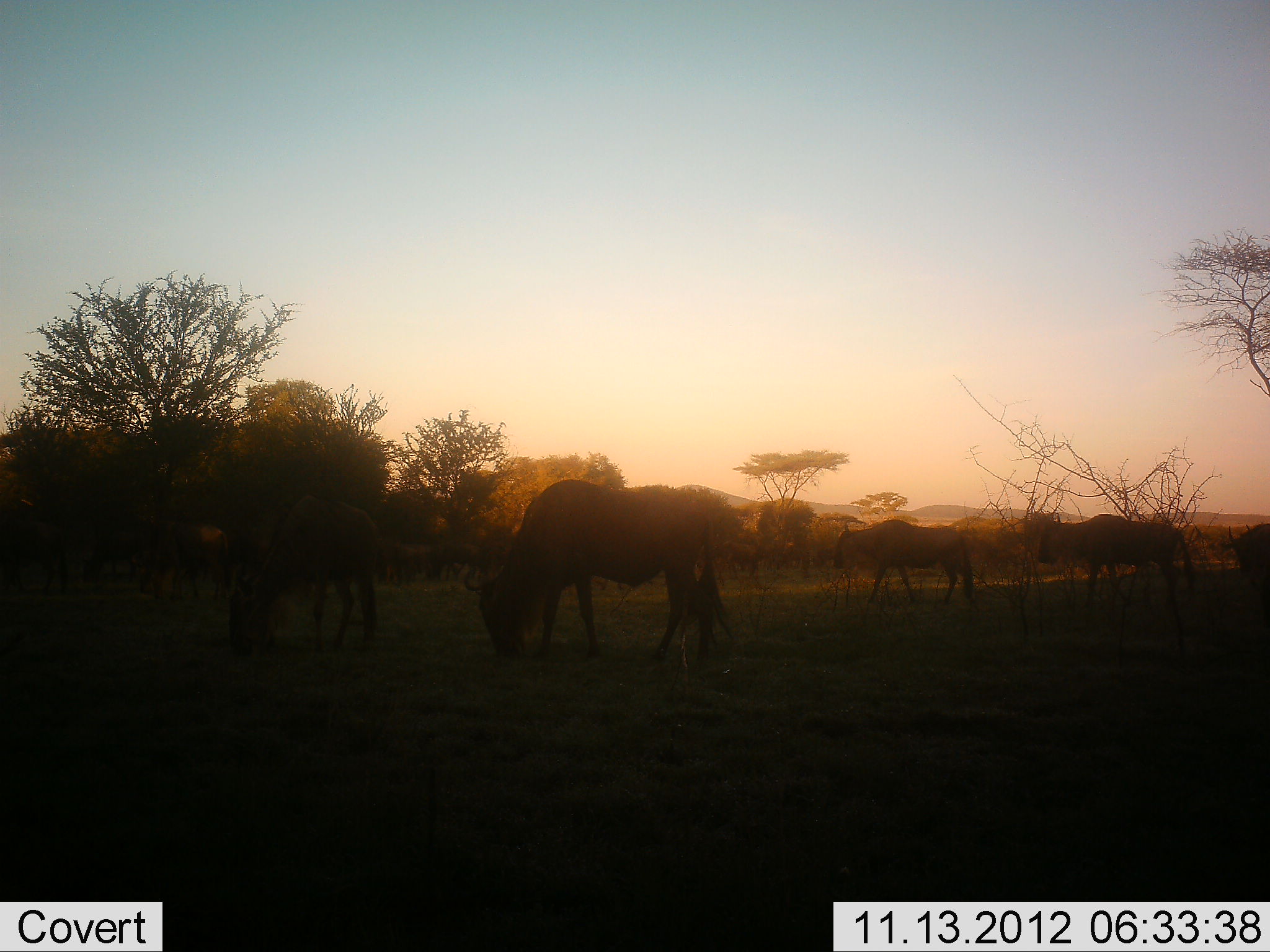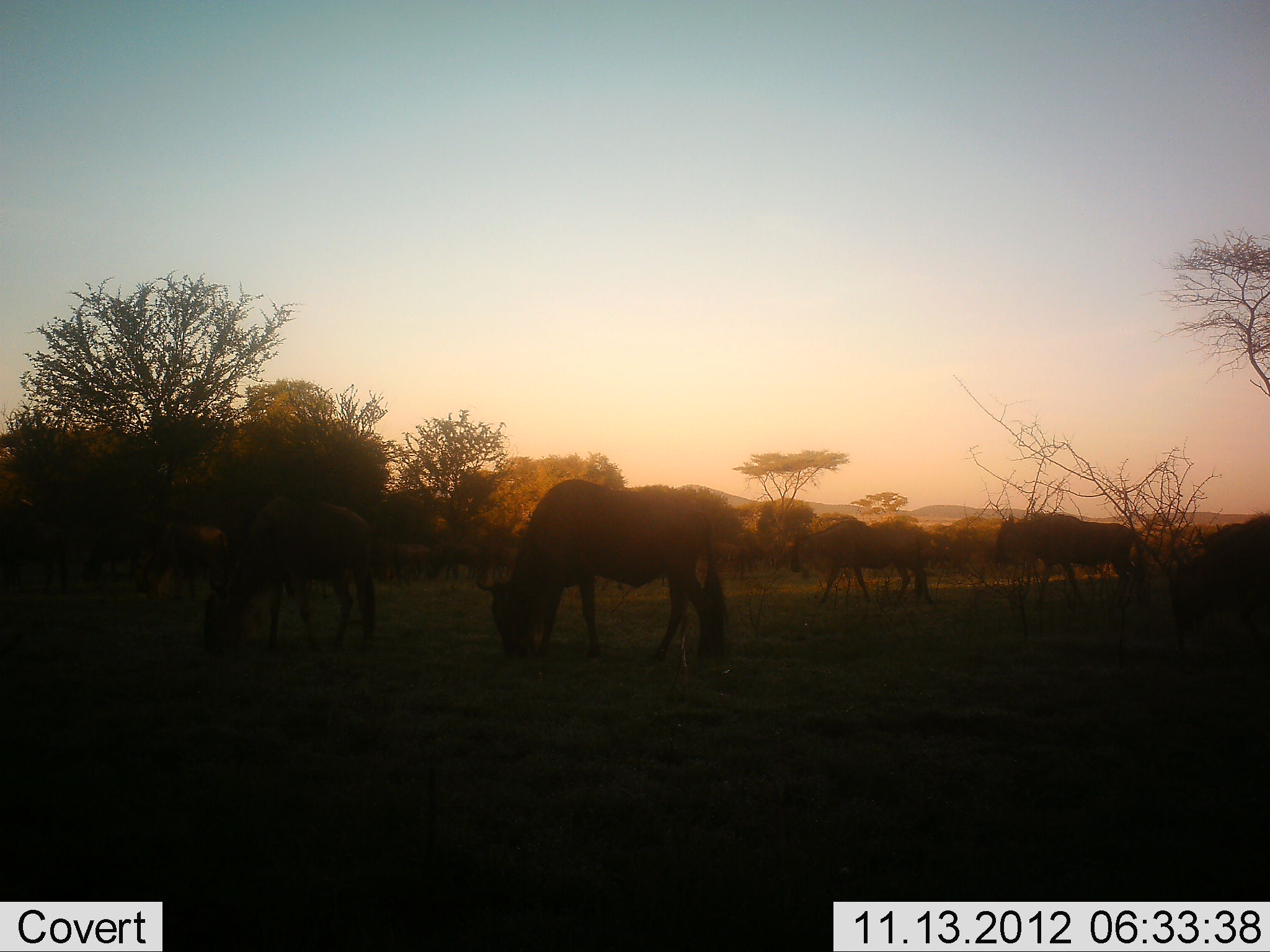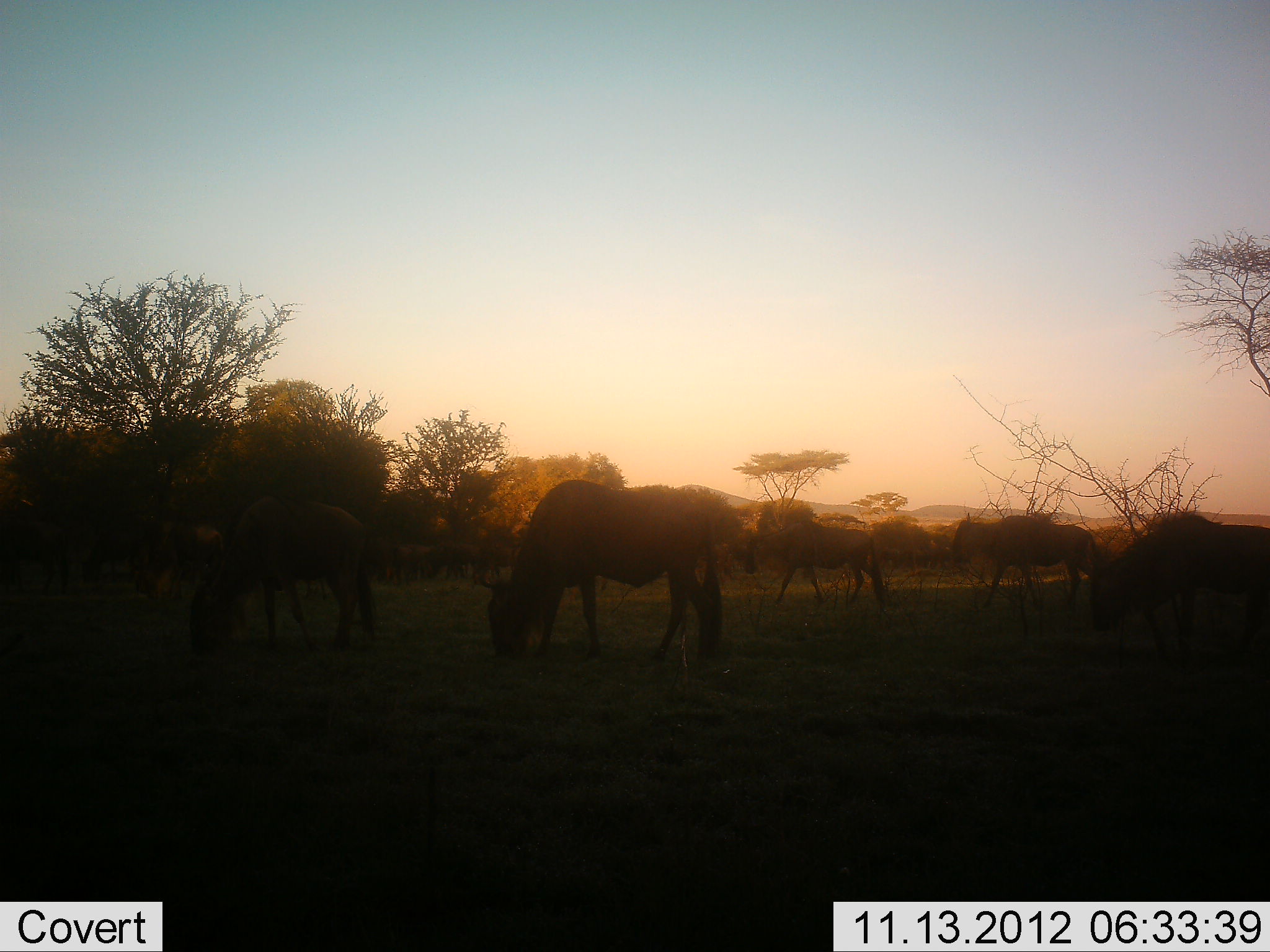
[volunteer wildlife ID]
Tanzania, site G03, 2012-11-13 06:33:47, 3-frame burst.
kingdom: Animalia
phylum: Chordata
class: Mammalia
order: Artiodactyla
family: Bovidae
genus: Connochaetes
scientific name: Connochaetes taurinus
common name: blue wildebeest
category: wildebeest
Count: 6.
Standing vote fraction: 40%.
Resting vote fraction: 0%.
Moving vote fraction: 70%.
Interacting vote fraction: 0%.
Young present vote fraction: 0%.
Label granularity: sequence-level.